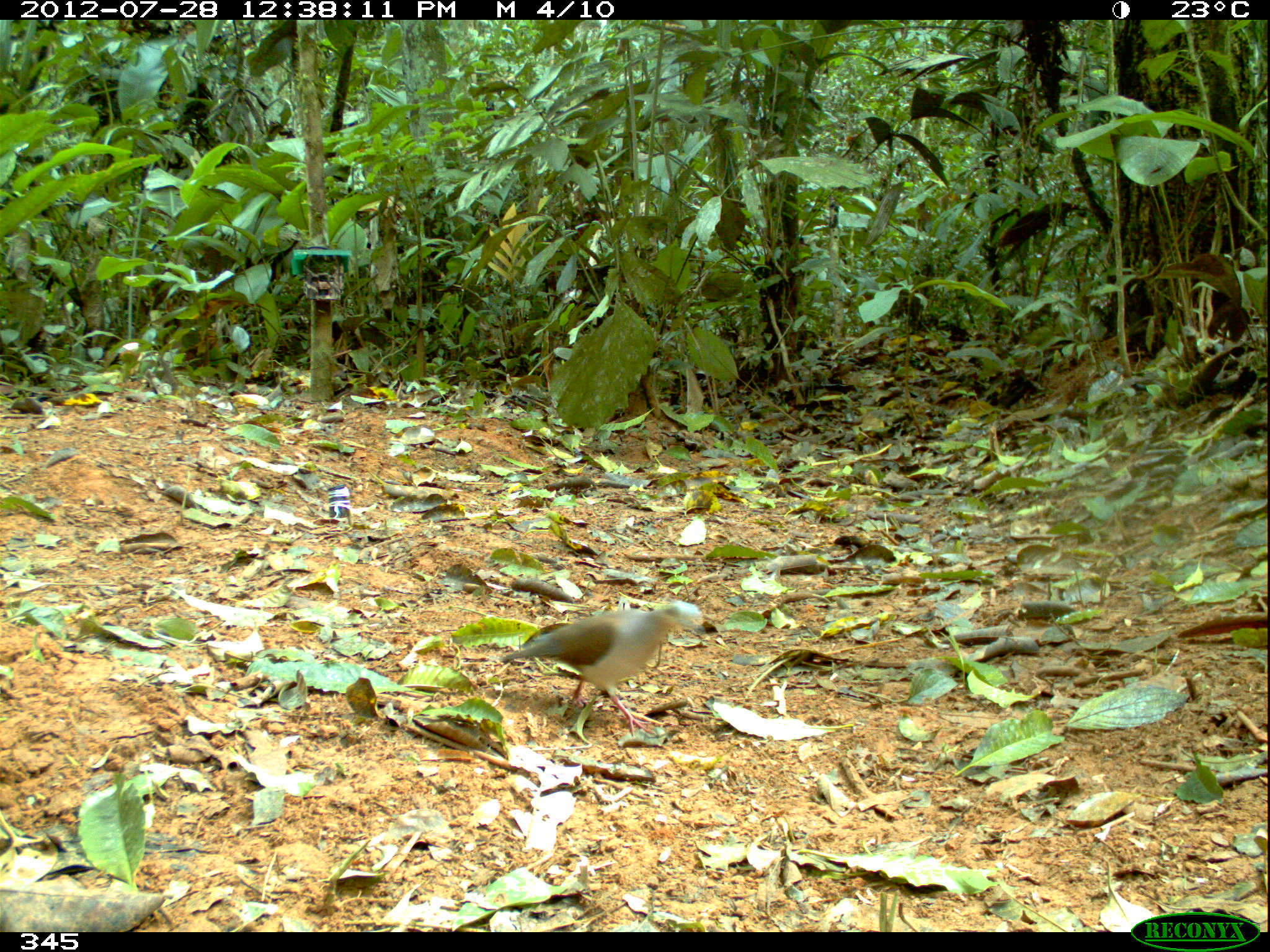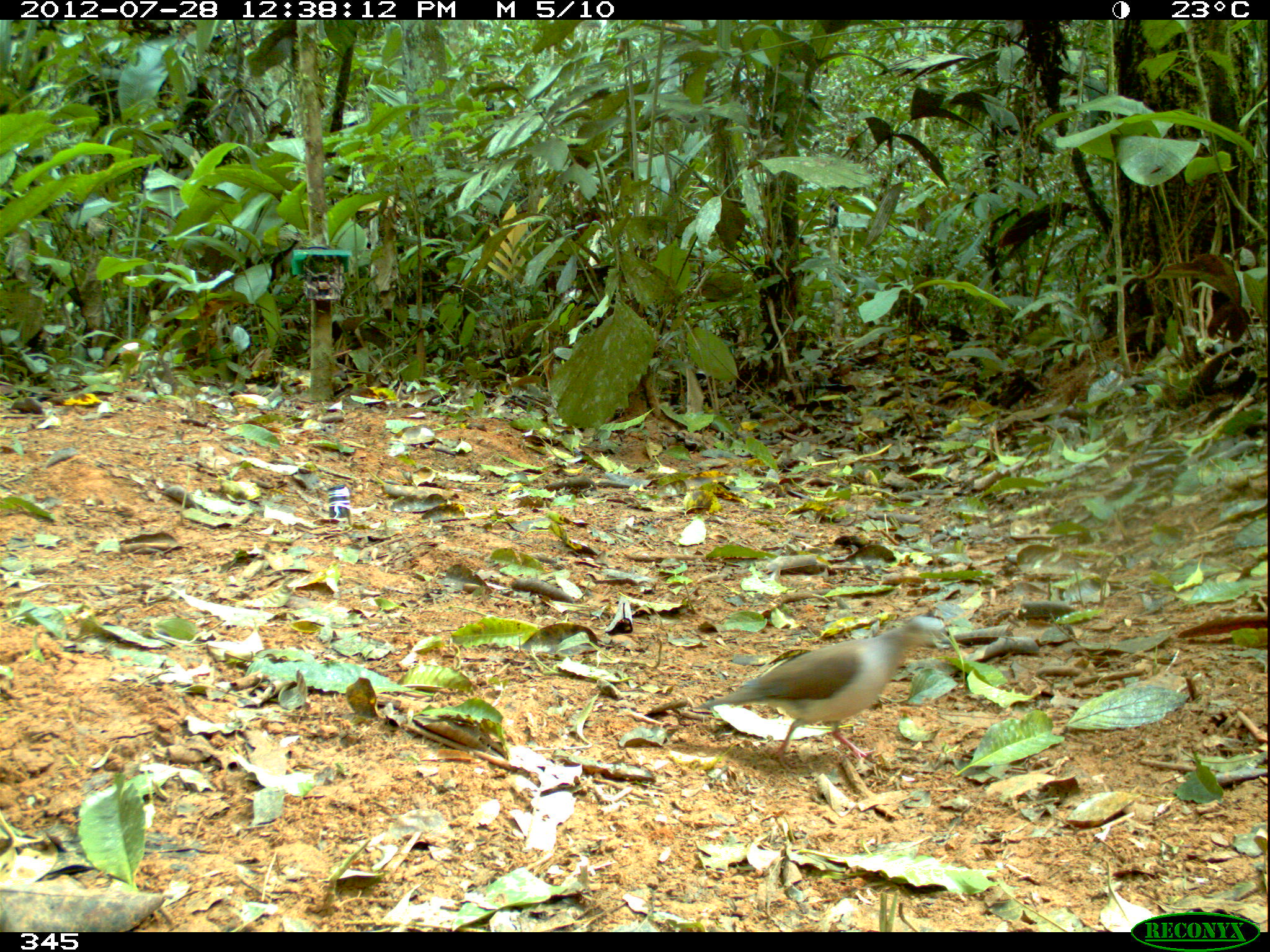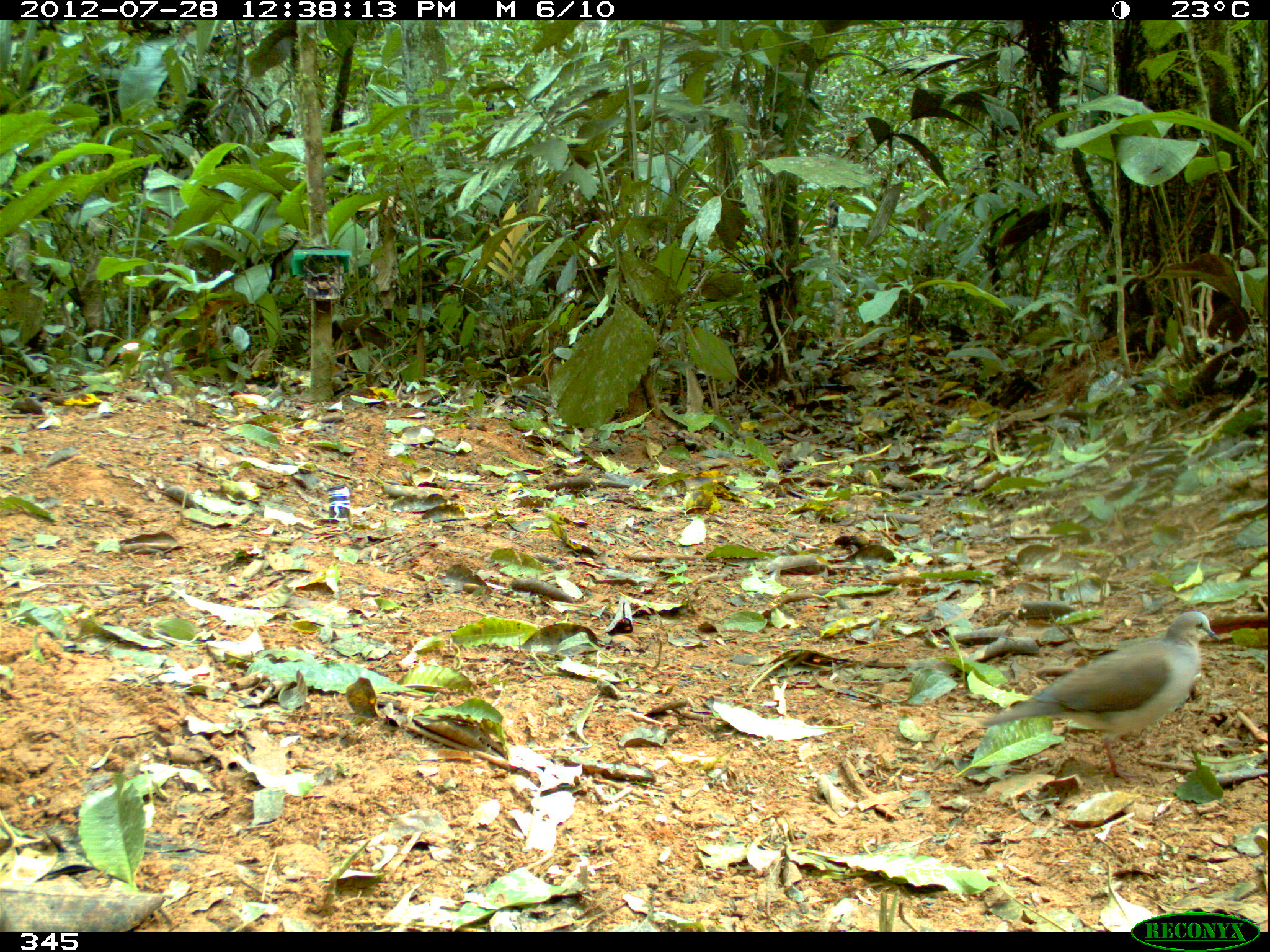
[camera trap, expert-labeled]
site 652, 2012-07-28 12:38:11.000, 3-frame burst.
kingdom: Animalia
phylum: Chordata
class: Aves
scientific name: Aves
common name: bird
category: unknown bird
Unknown bird (bird) (Aves).